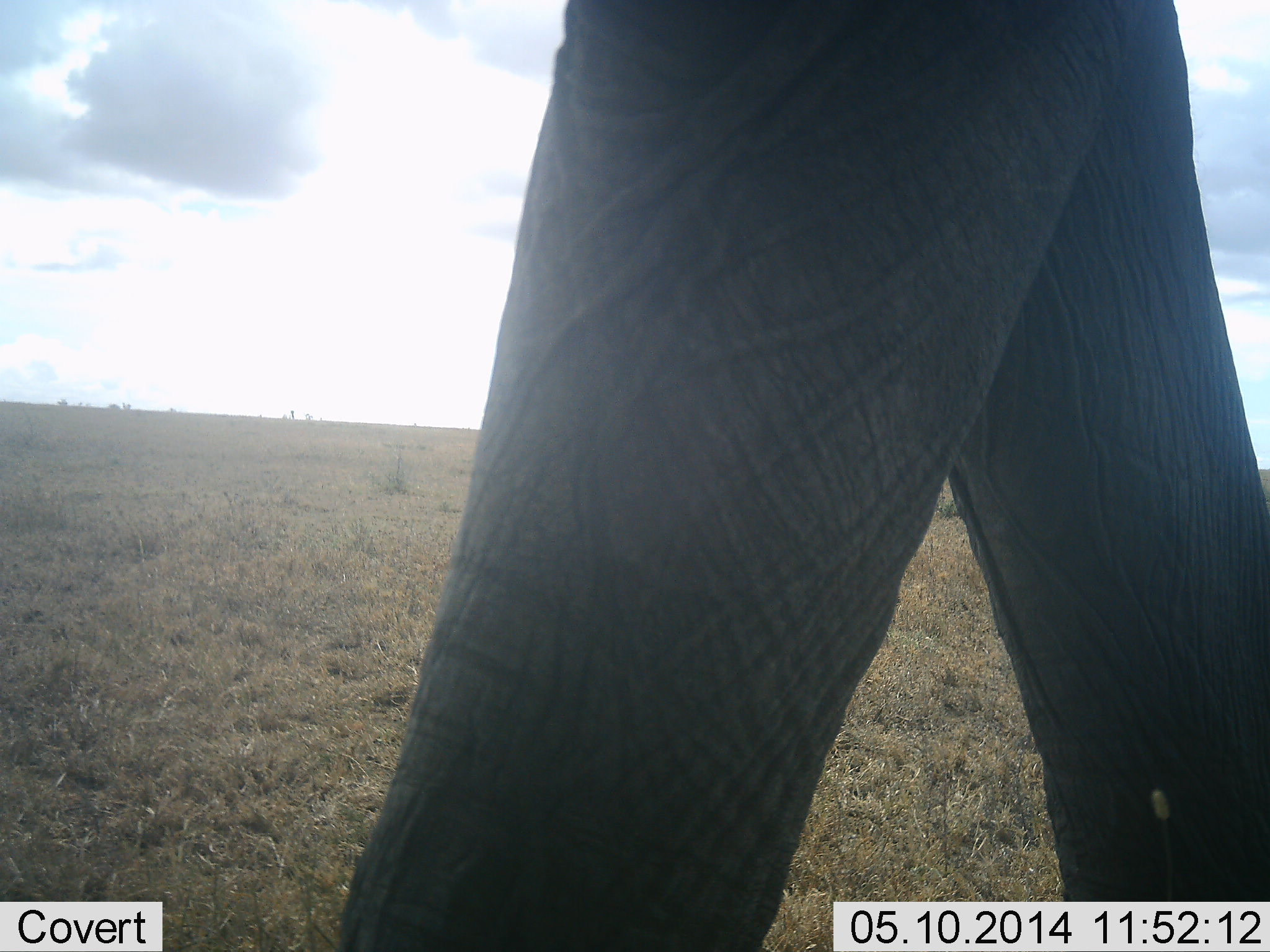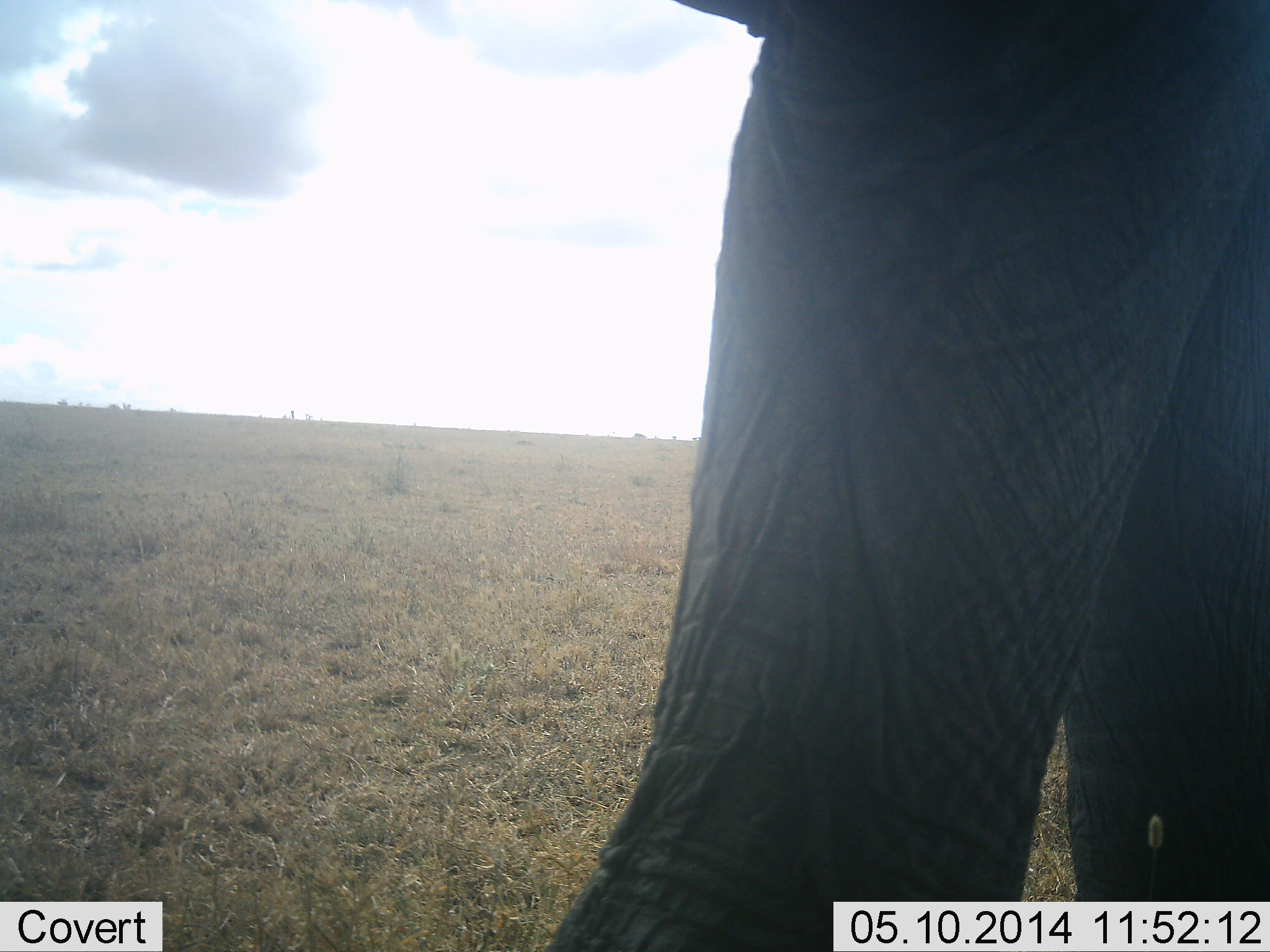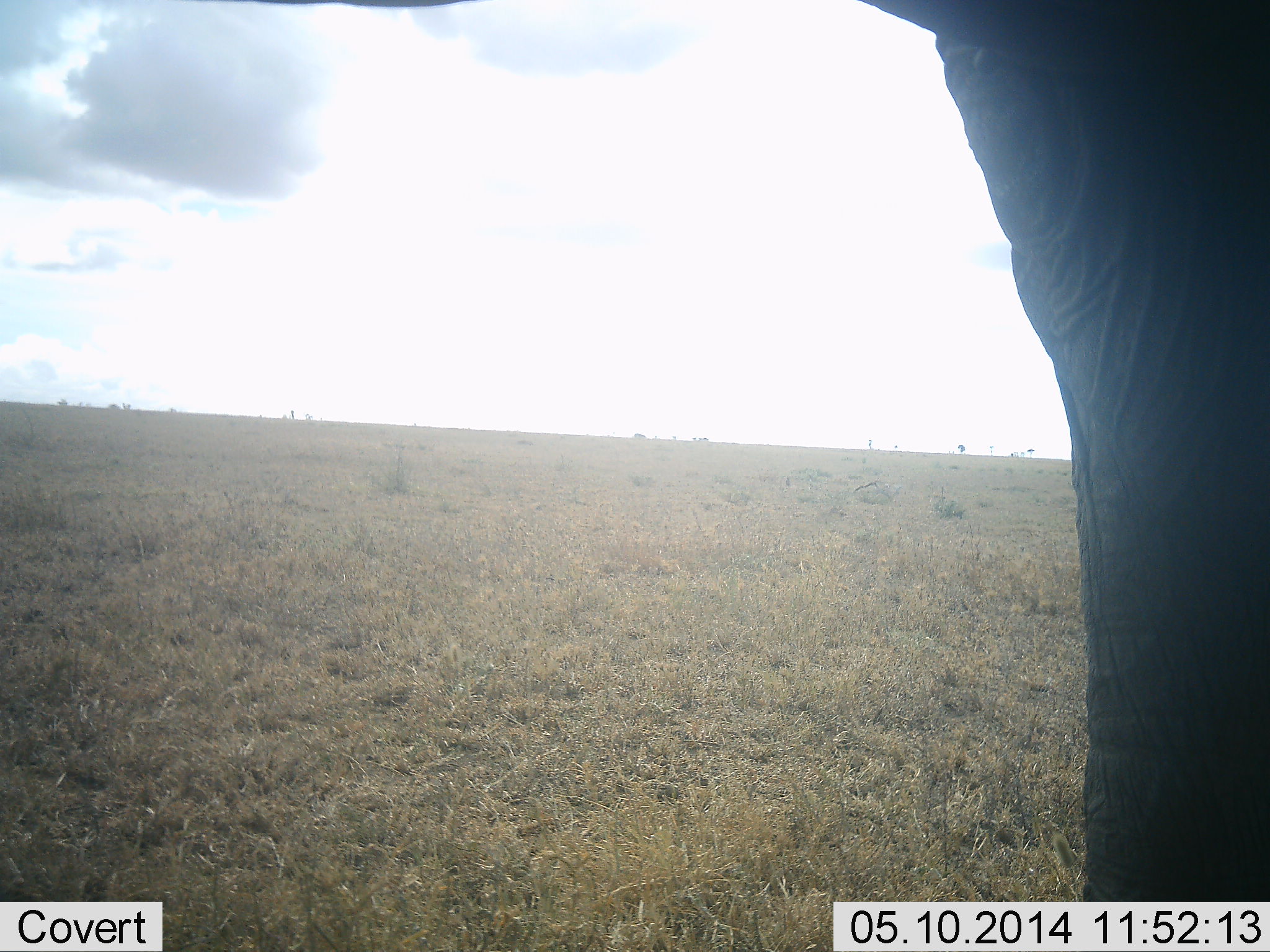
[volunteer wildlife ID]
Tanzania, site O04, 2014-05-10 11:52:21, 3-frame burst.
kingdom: Animalia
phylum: Chordata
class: Mammalia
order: Proboscidea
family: Elephantidae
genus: Loxodonta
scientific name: Loxodonta africana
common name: african bush elephant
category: elephant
Elephant (african bush elephant) (Loxodonta africana), count 1. Behavior (volunteer vote fractions): standing 10%, resting 0%, moving 90%, interacting 0%. Young present (vote fraction): 0%. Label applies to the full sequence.